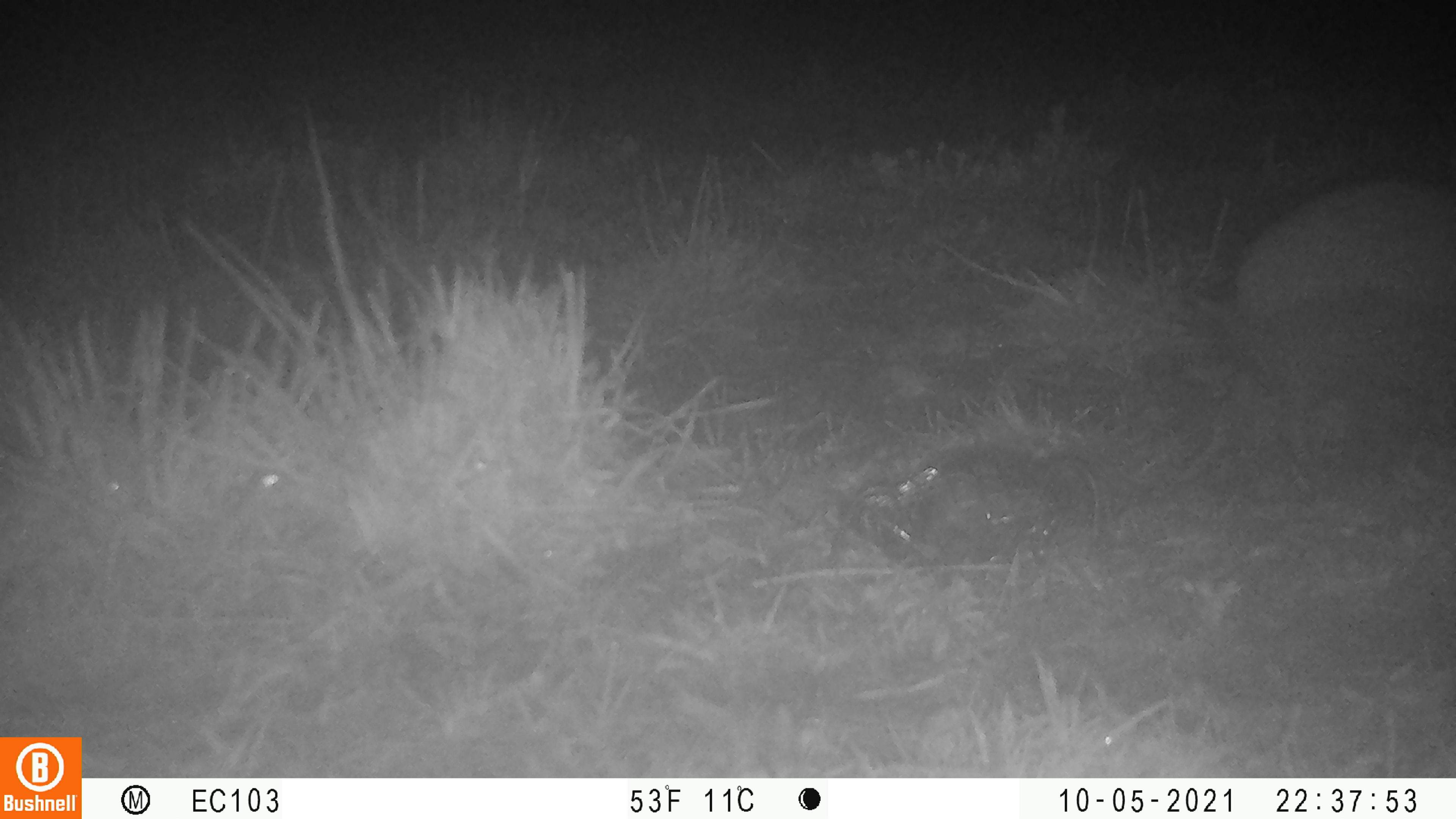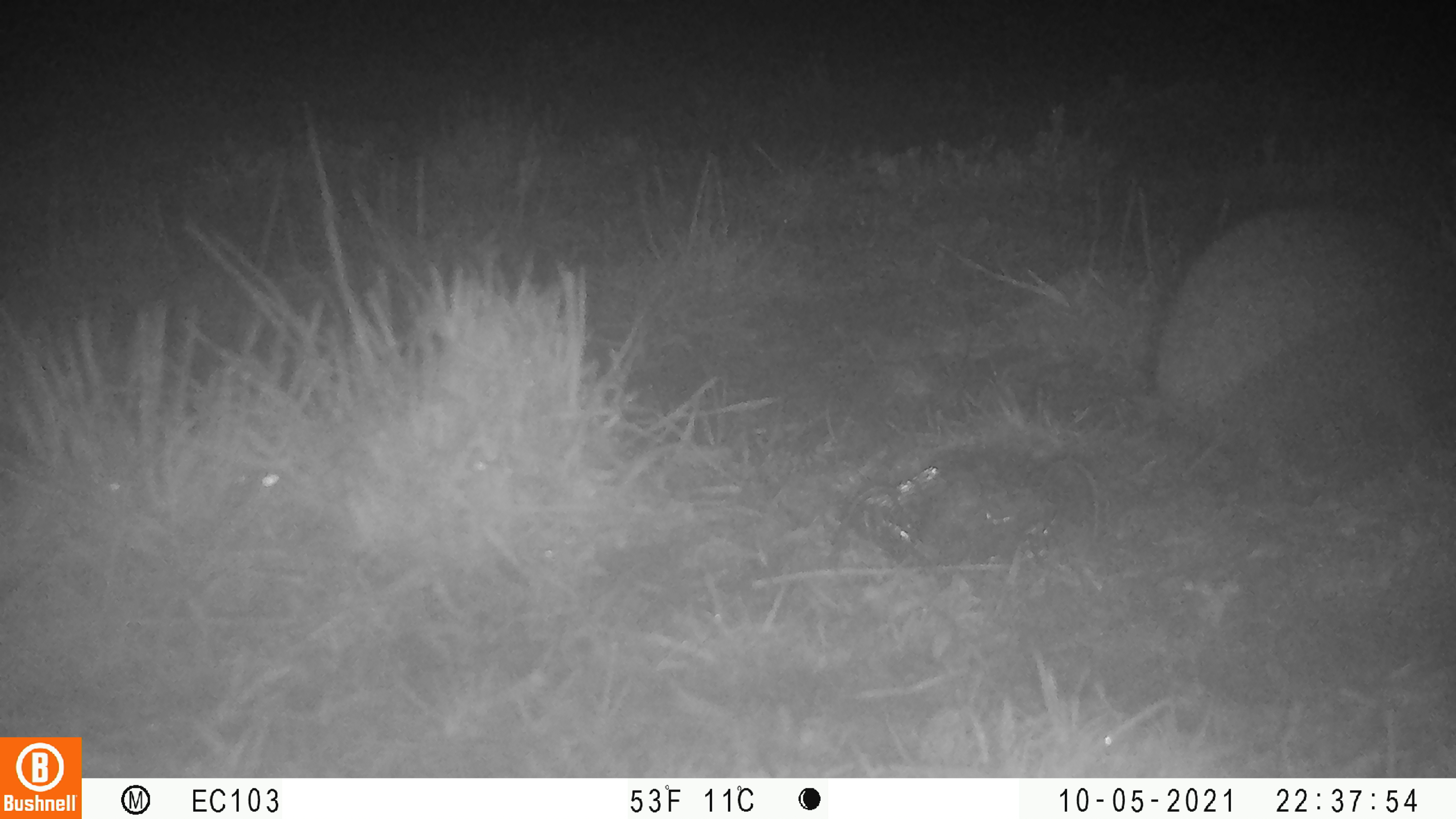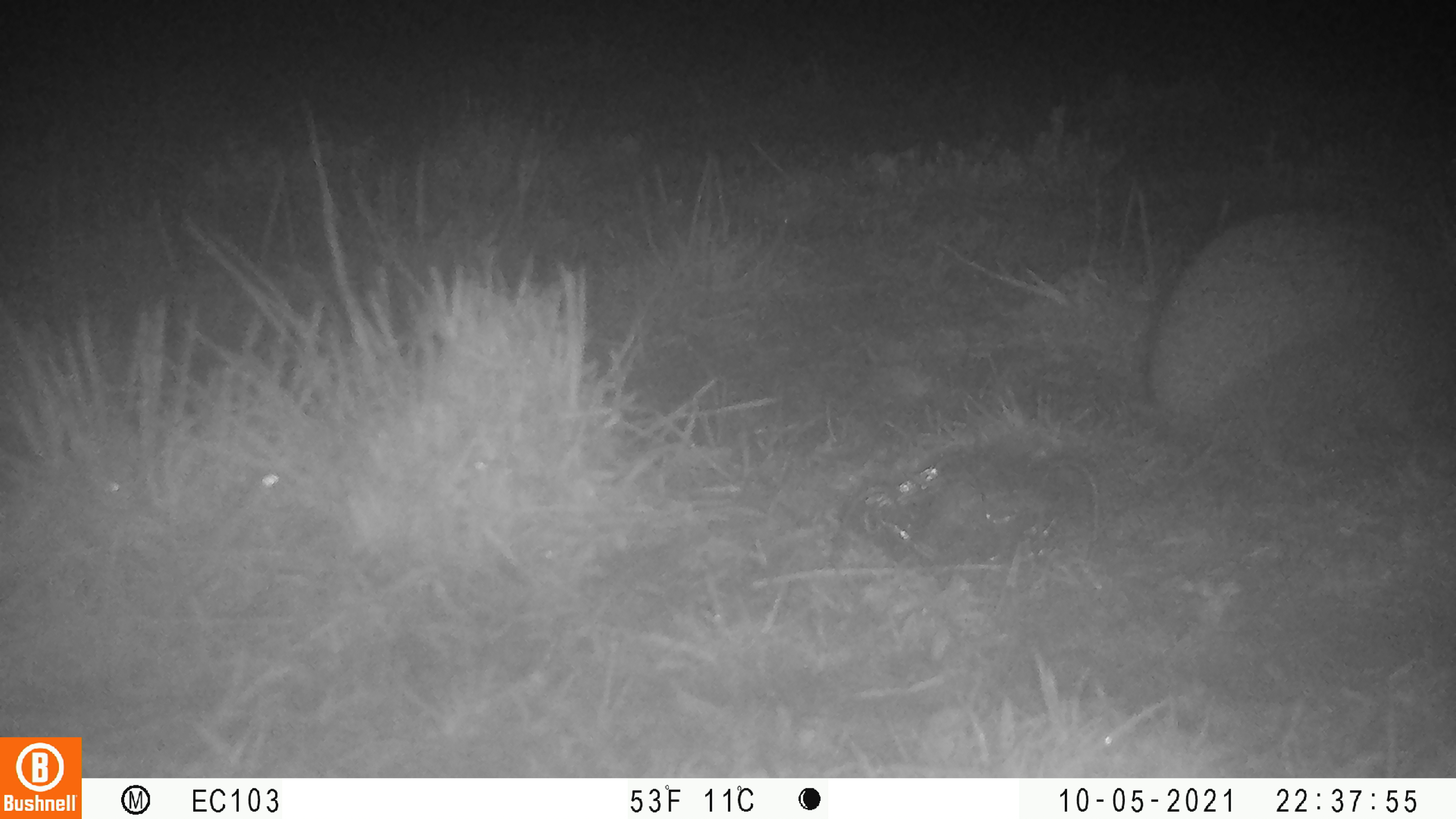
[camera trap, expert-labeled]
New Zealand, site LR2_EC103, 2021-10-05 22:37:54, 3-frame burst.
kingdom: Animalia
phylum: Chordata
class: Mammalia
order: Eulipotyphla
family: Erinaceidae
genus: Erinaceus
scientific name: Erinaceus europaeus europaeus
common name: european hedgehog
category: hedgehog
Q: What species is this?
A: Hedgehog (european hedgehog) (Erinaceus europaeus europaeus).